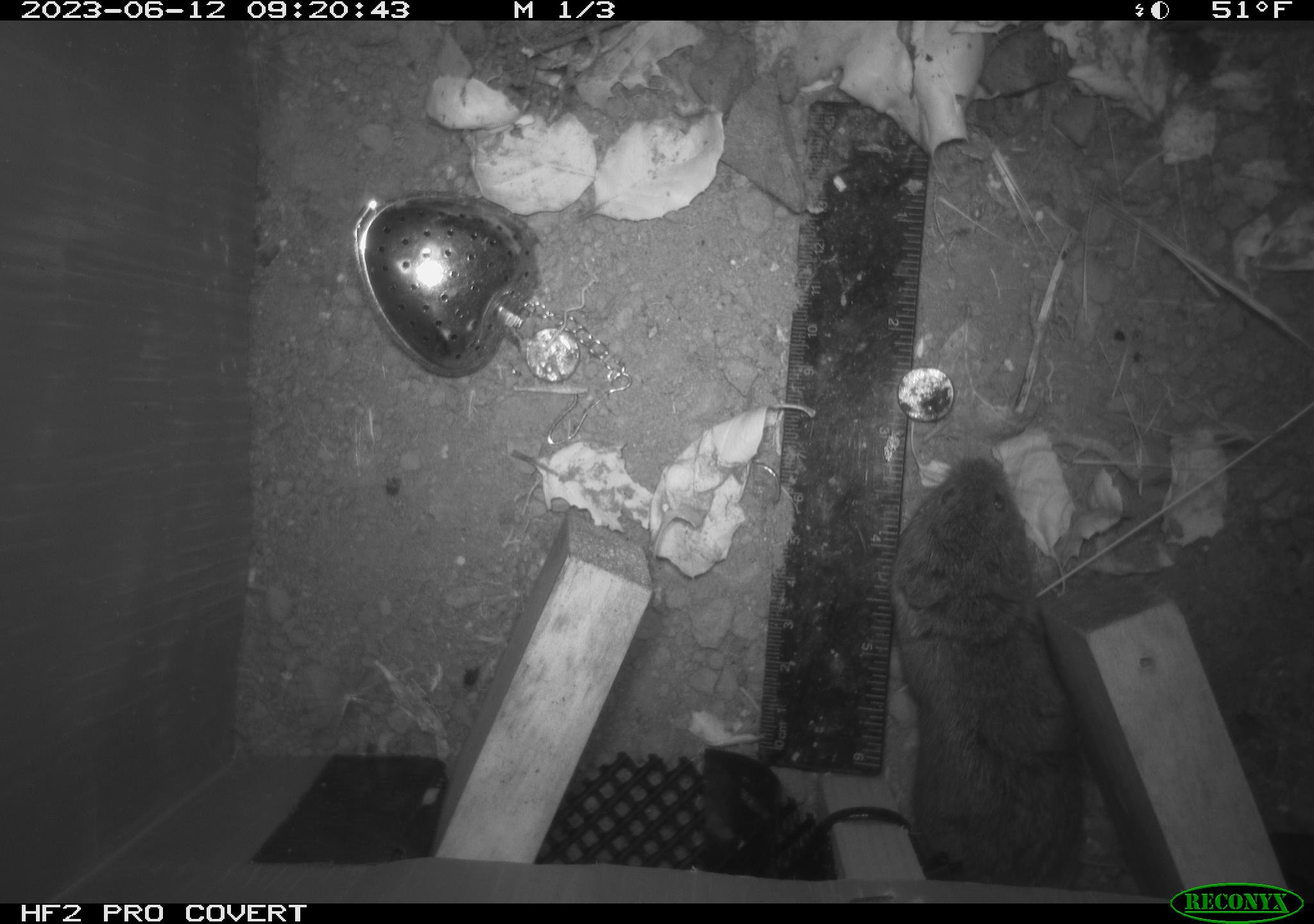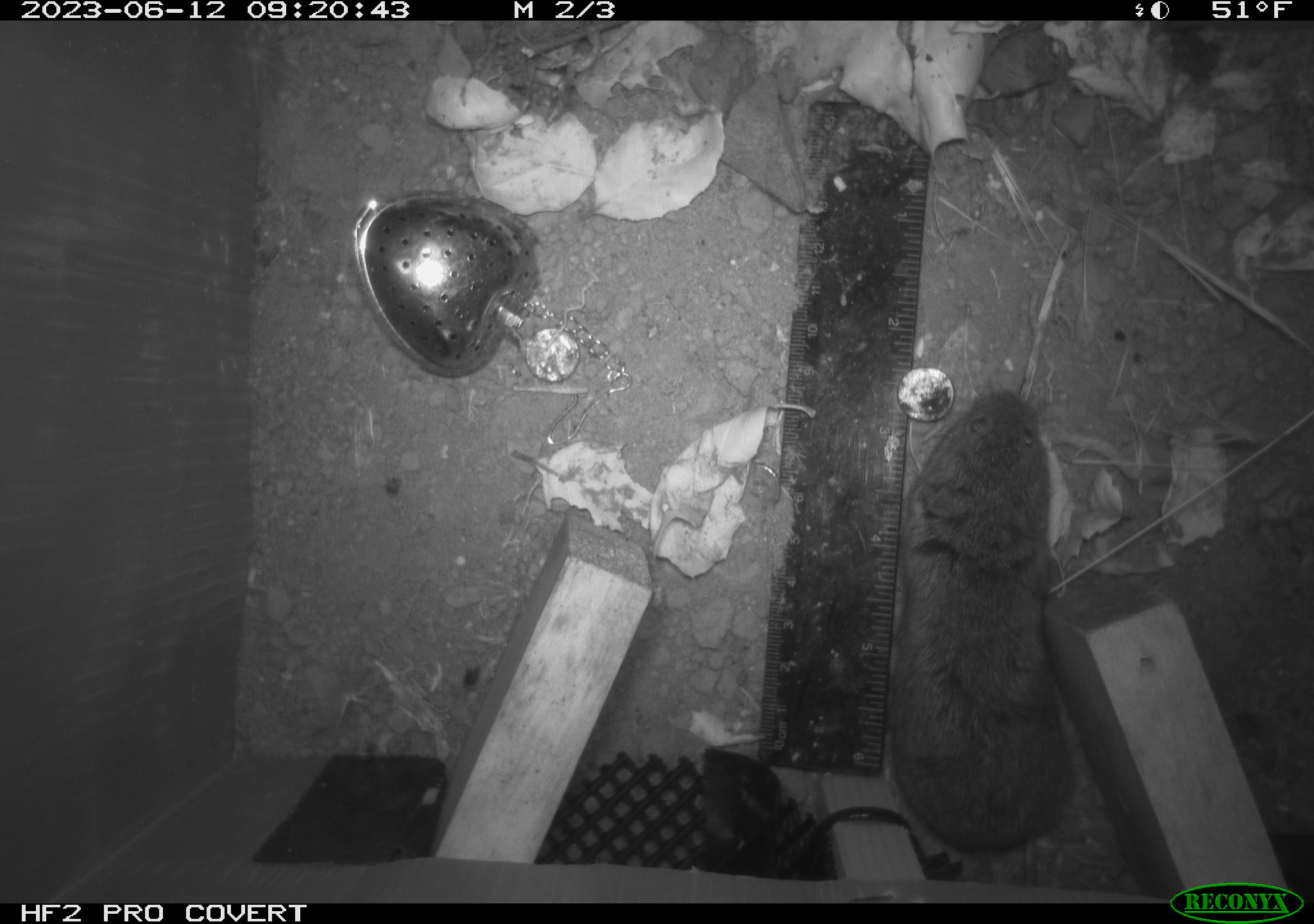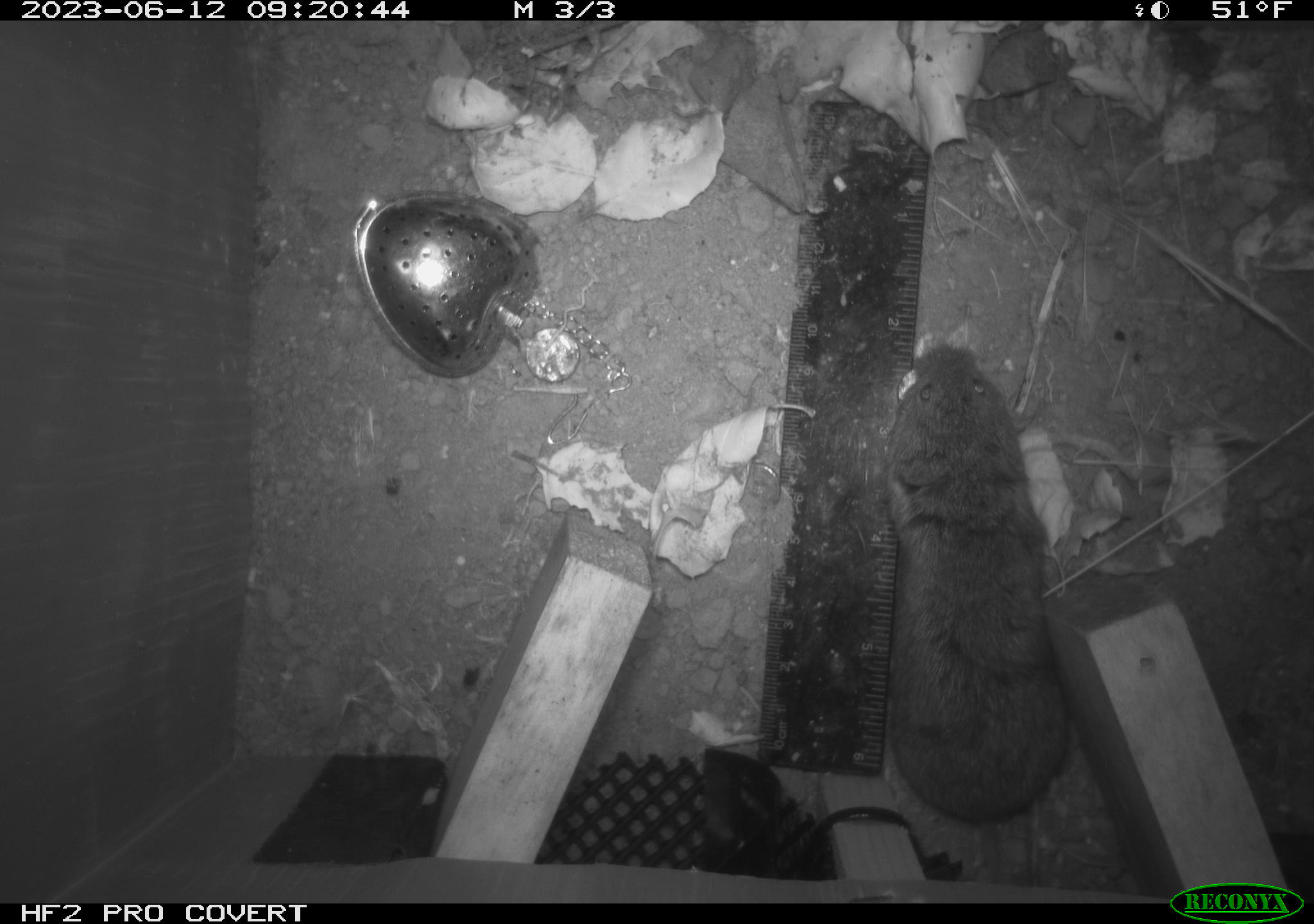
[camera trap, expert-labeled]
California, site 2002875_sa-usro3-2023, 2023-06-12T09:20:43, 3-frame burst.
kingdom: Animalia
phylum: Chordata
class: Mammalia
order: Rodentia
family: Cricetidae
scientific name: Arvicolinae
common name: voles, lemmings, and muskrats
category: arvicolinae subfamily